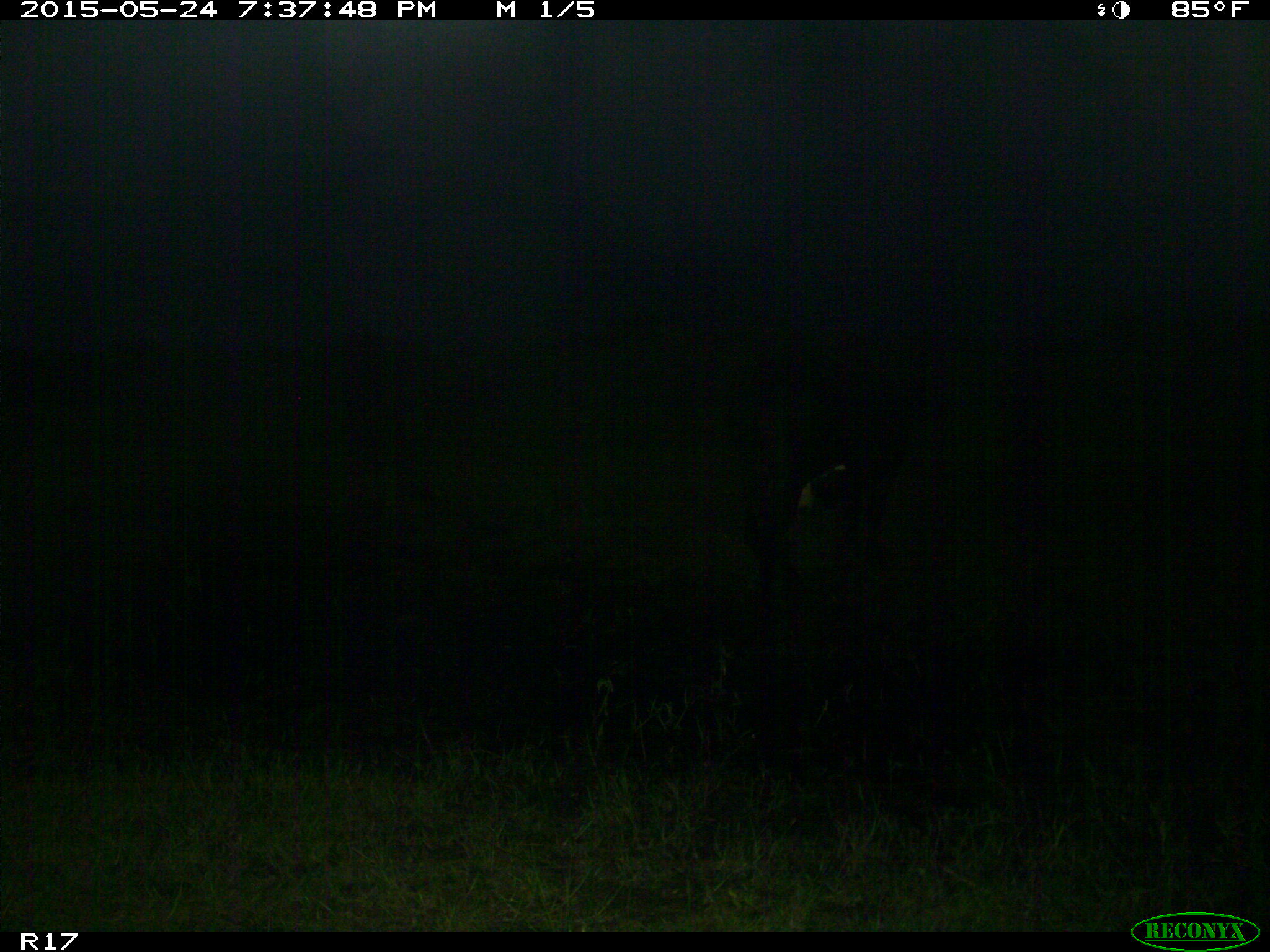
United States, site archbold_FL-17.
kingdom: Animalia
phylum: Chordata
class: Mammalia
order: Artiodactyla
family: Bovidae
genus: Bos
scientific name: Bos taurus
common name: domestic cow